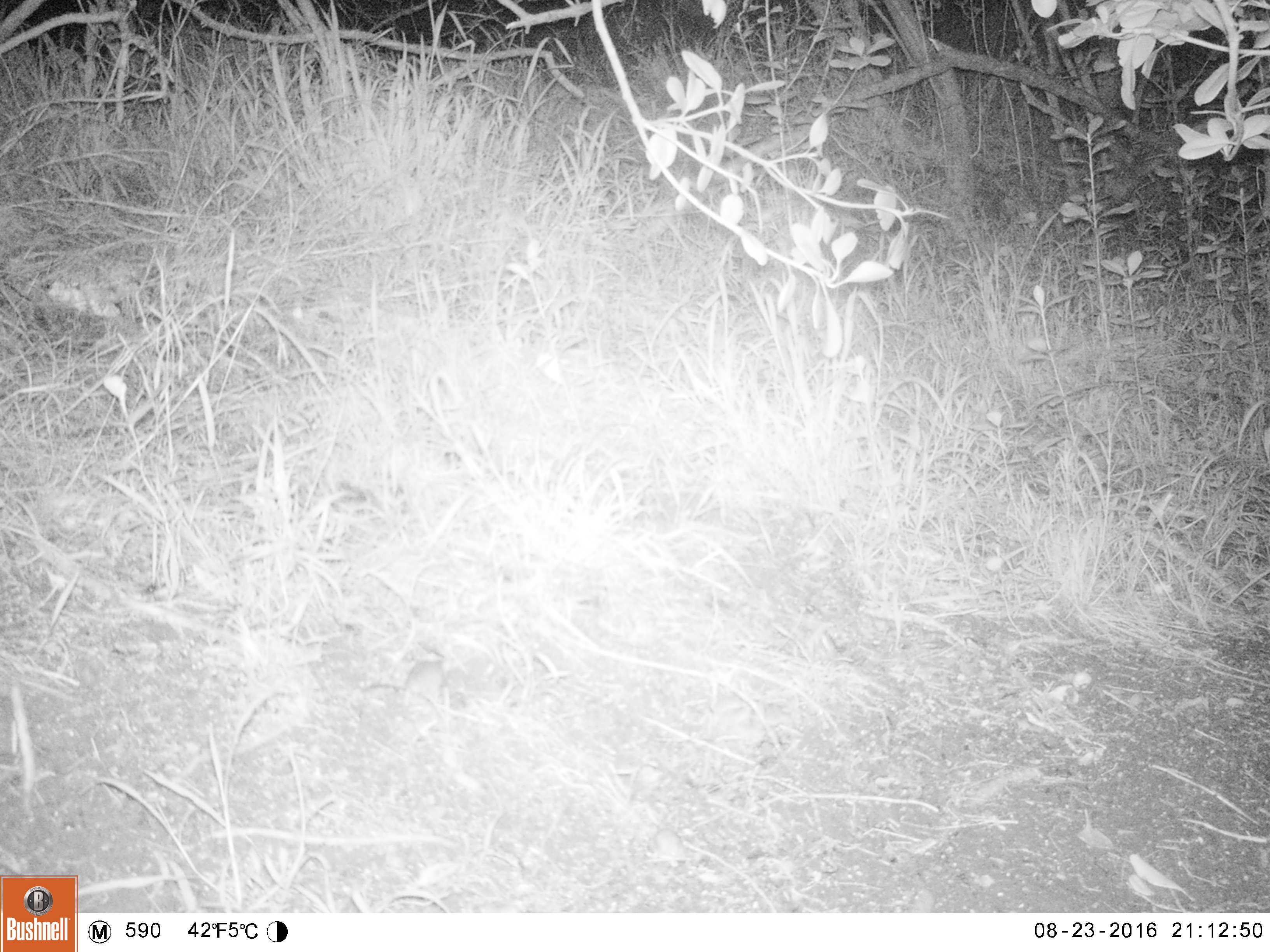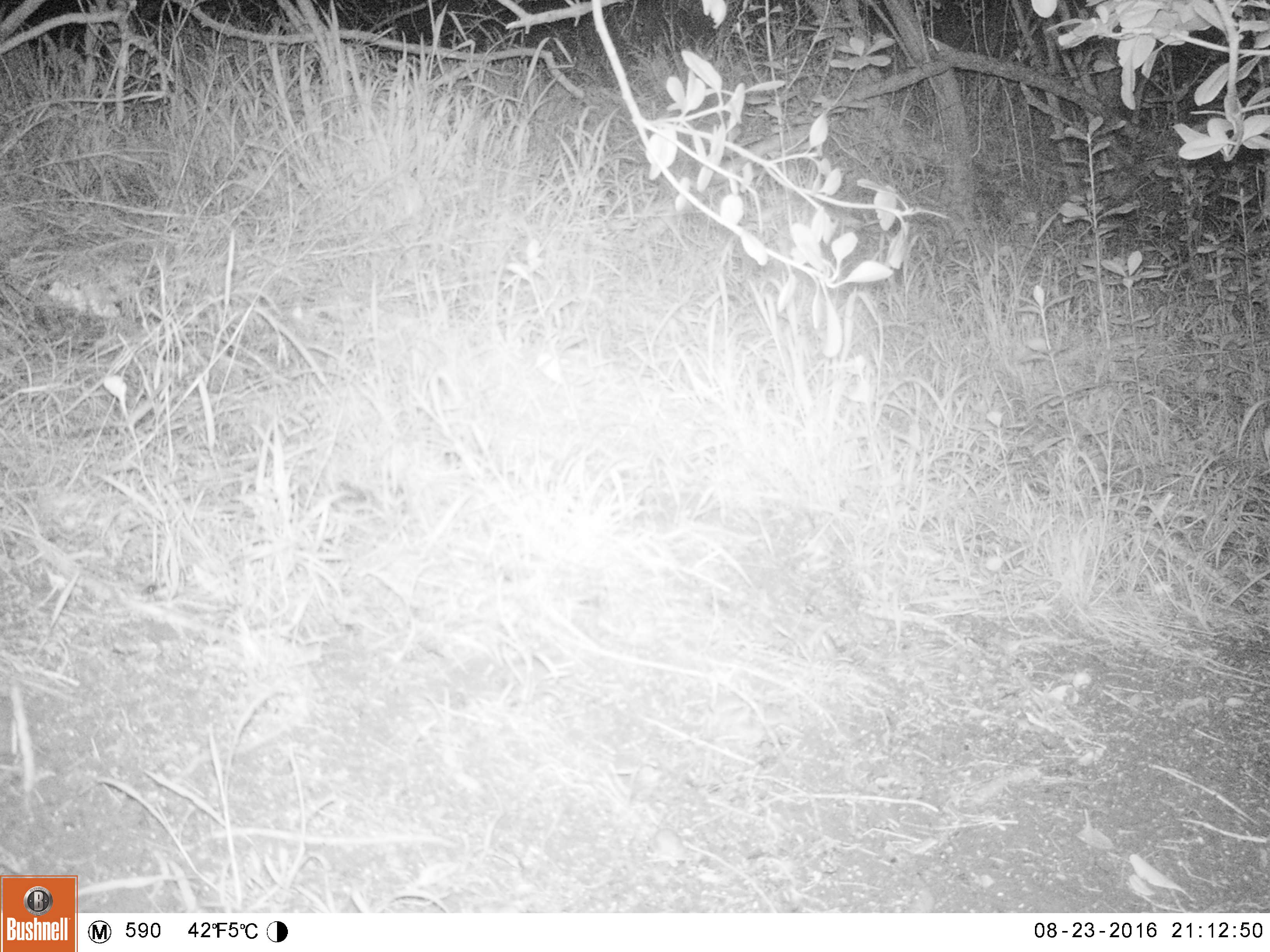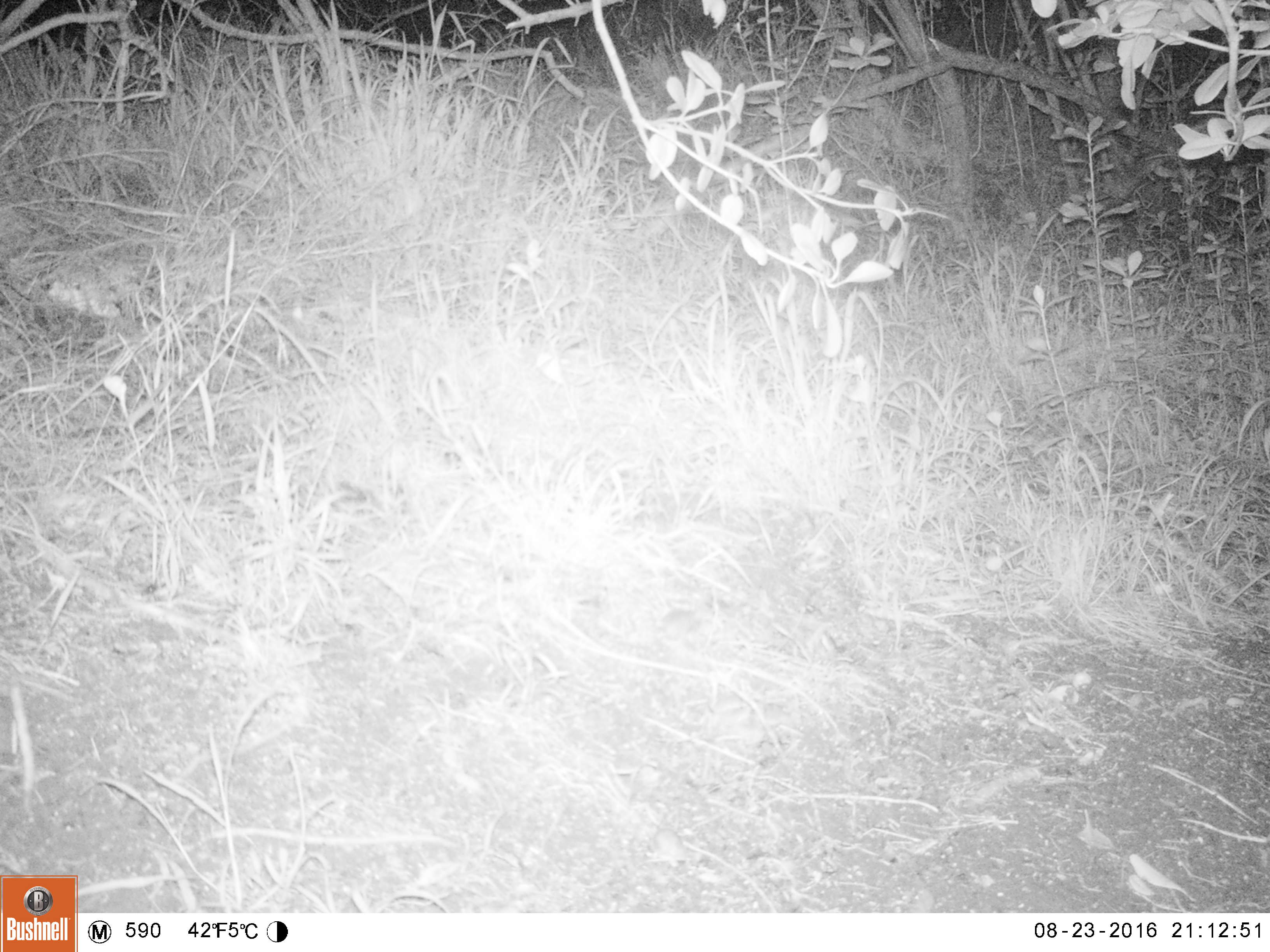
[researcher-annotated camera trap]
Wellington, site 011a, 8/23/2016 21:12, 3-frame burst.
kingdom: Animalia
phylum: Chordata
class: Mammalia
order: Rodentia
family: Muridae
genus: Mus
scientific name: Mus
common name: mouse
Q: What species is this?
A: Mouse (Mus).